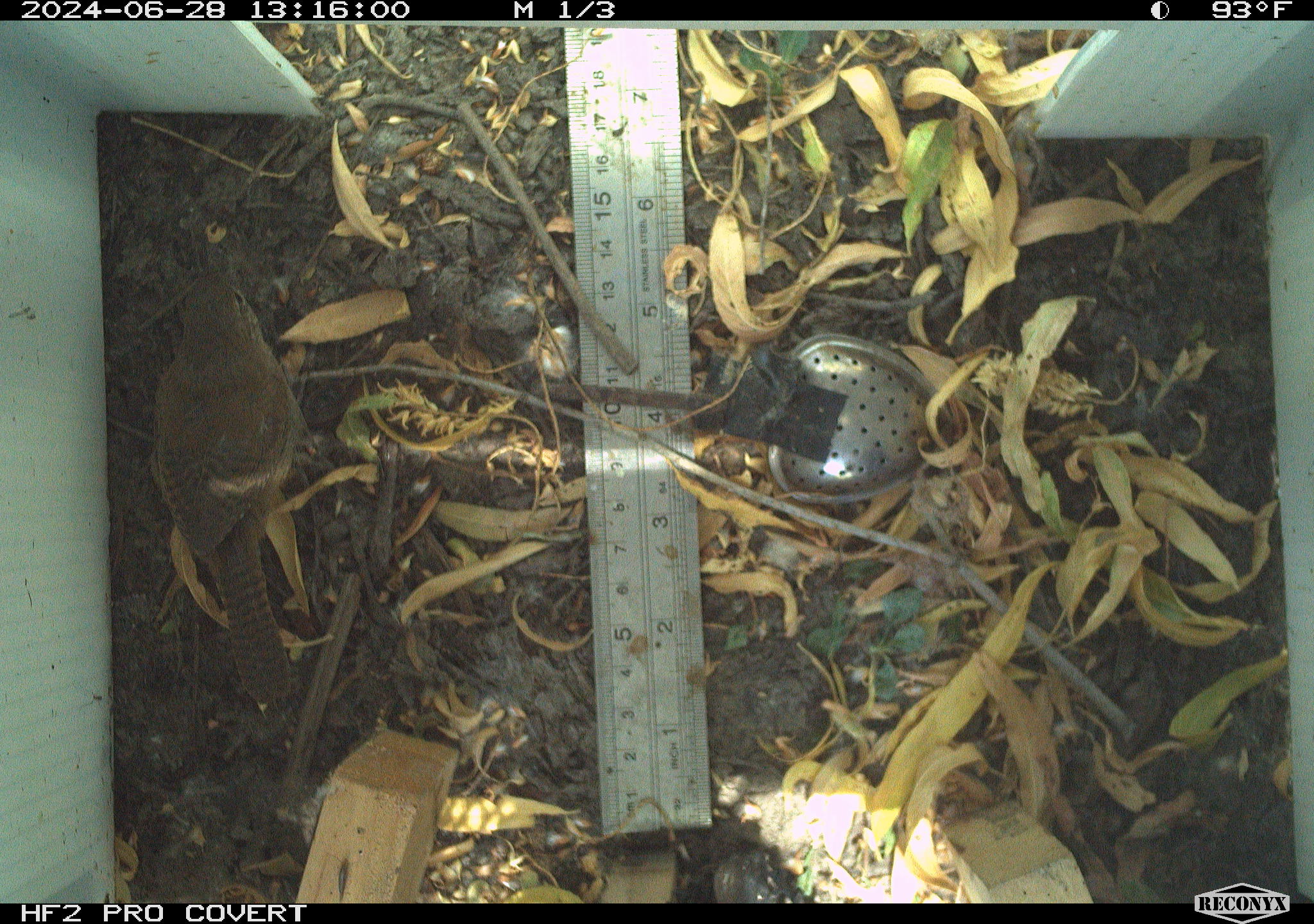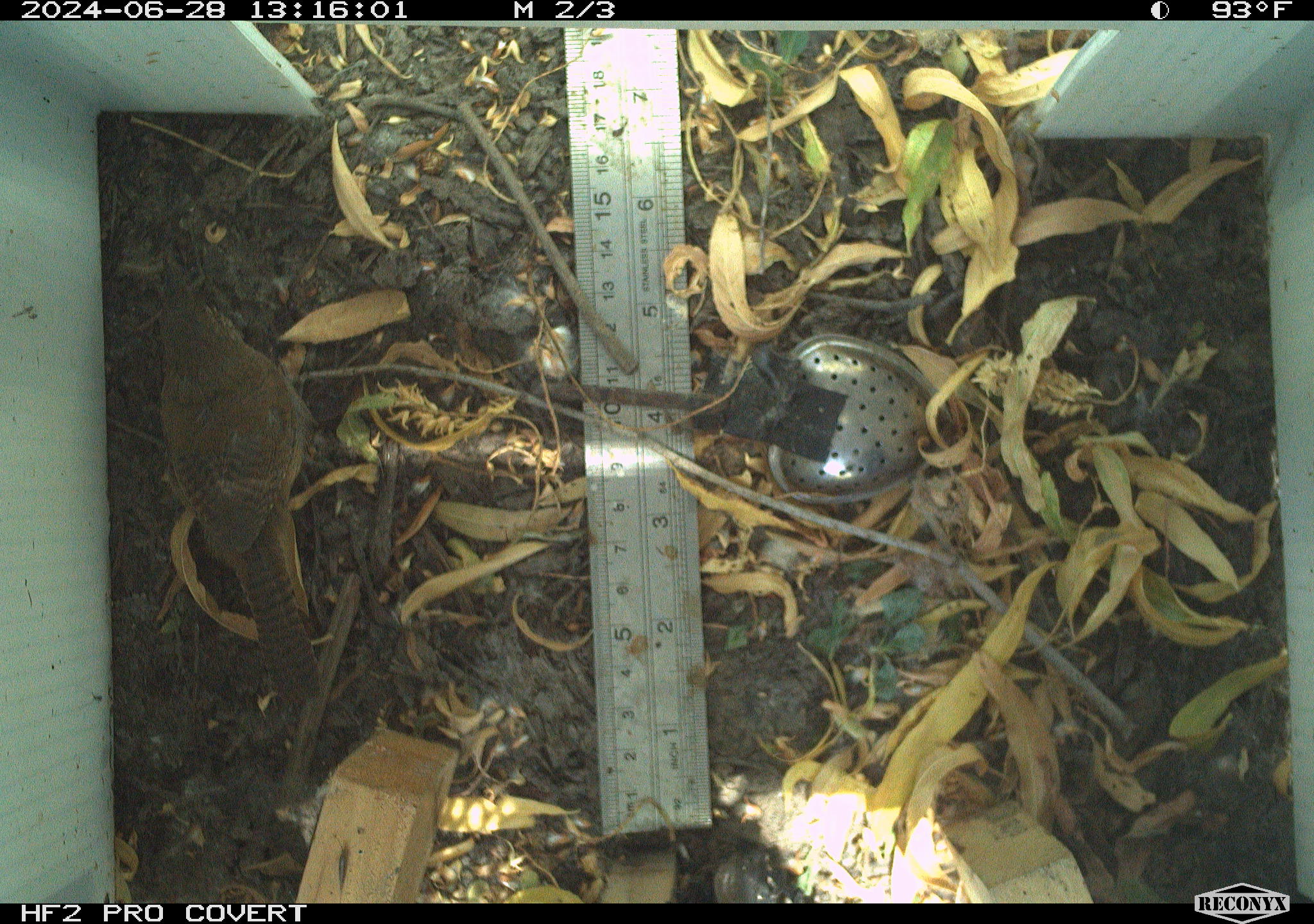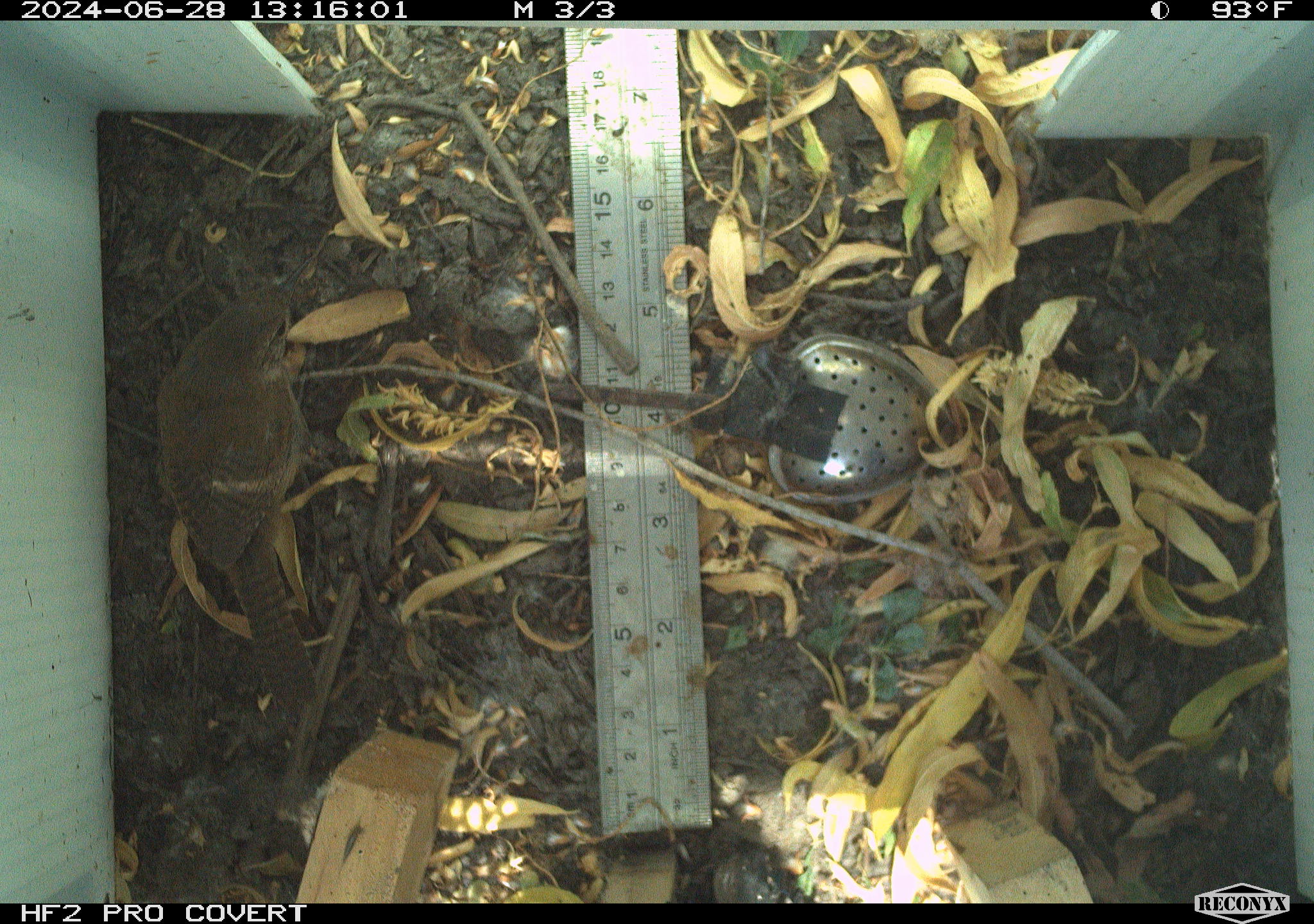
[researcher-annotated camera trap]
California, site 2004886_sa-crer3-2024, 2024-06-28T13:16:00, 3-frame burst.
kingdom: Animalia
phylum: Chordata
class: Aves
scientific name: Aves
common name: bird